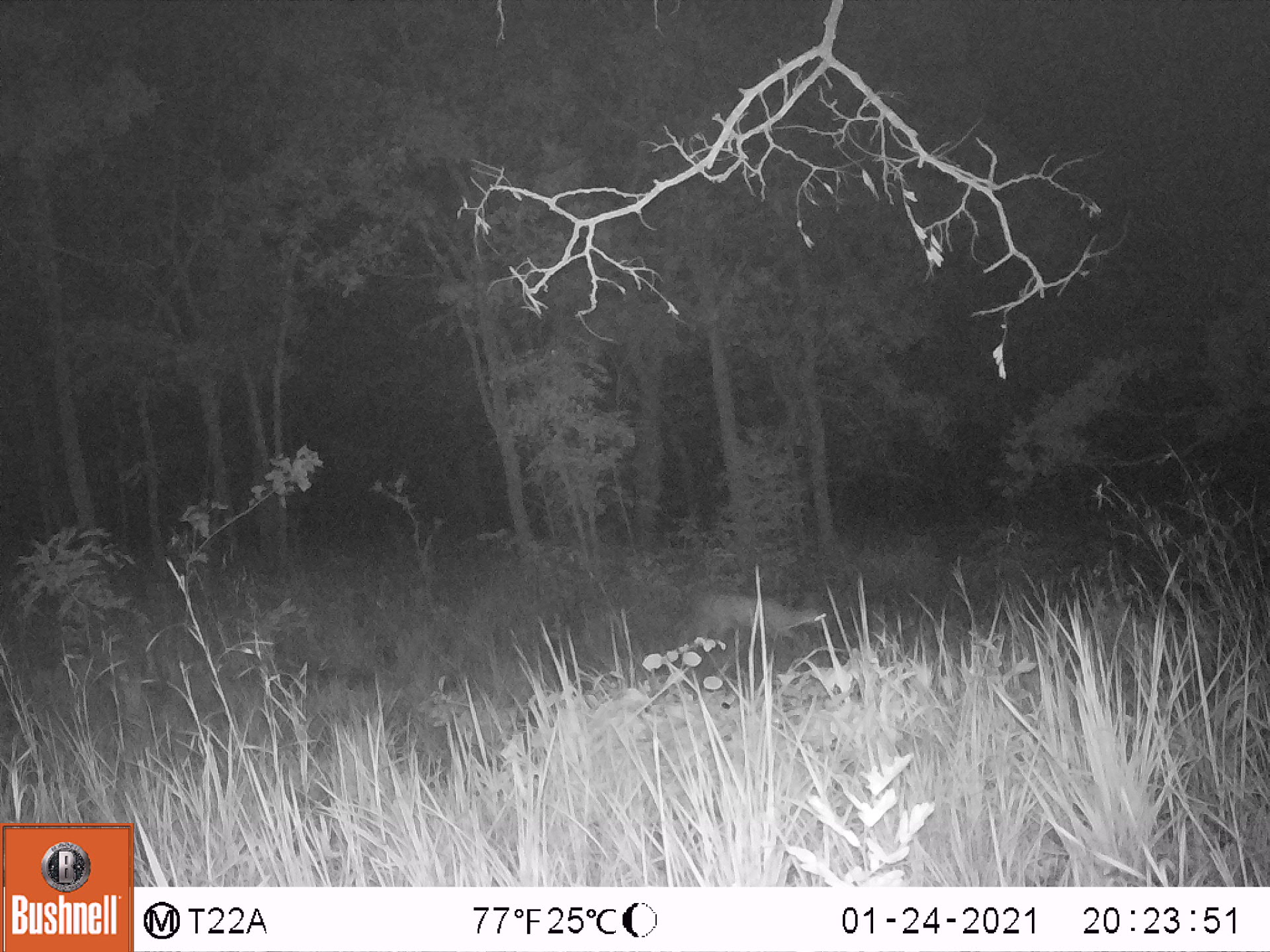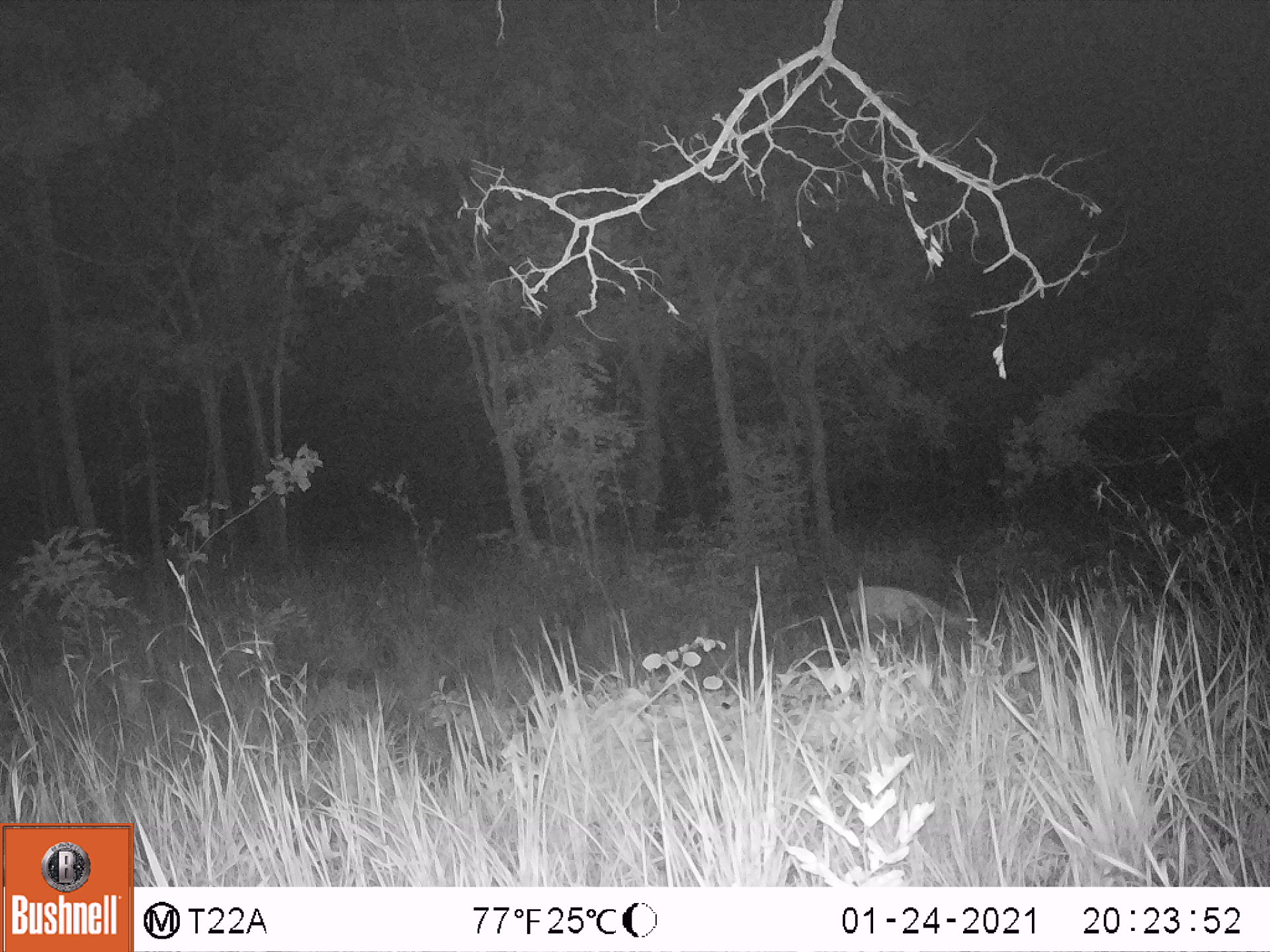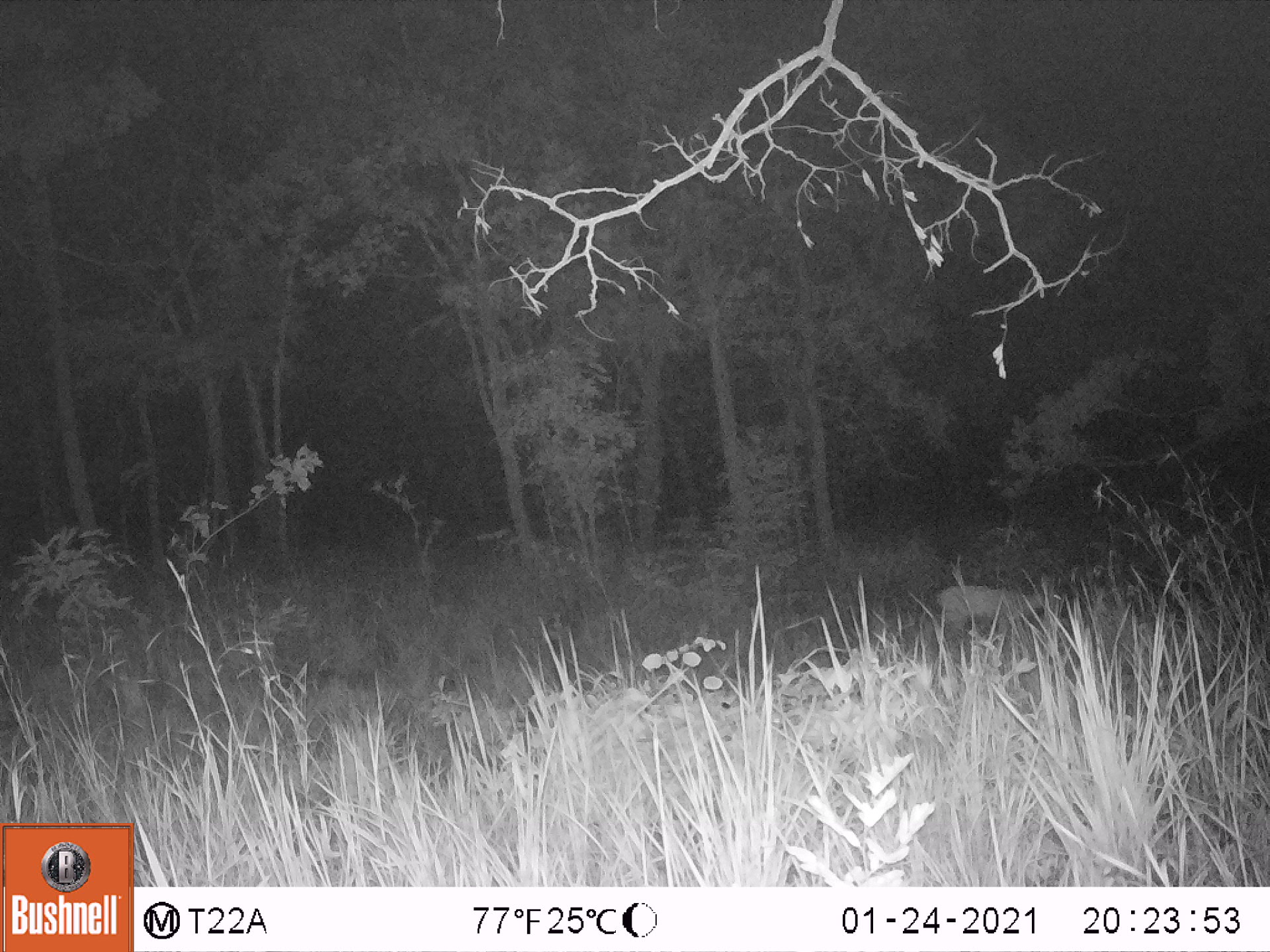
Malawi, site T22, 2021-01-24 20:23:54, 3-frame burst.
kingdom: Animalia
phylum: Chordata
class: Mammalia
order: Artiodactyla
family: Bovidae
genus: Sylvicapra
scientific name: Sylvicapra grimmia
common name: common duiker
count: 1